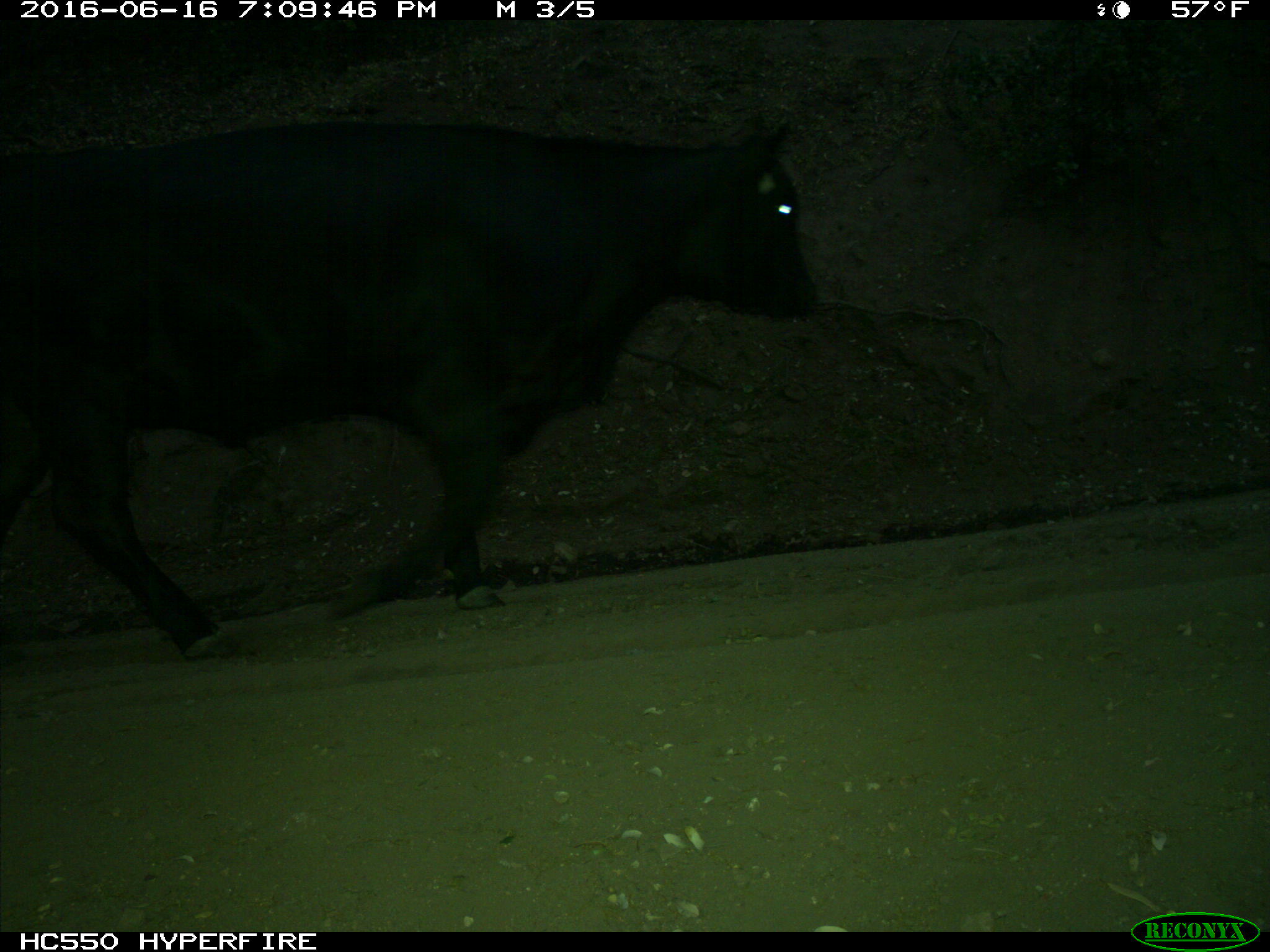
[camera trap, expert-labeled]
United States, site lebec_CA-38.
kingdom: Animalia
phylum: Chordata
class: Mammalia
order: Artiodactyla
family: Bovidae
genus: Bos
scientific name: Bos taurus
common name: domestic cow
Bos taurus (domestic cow).